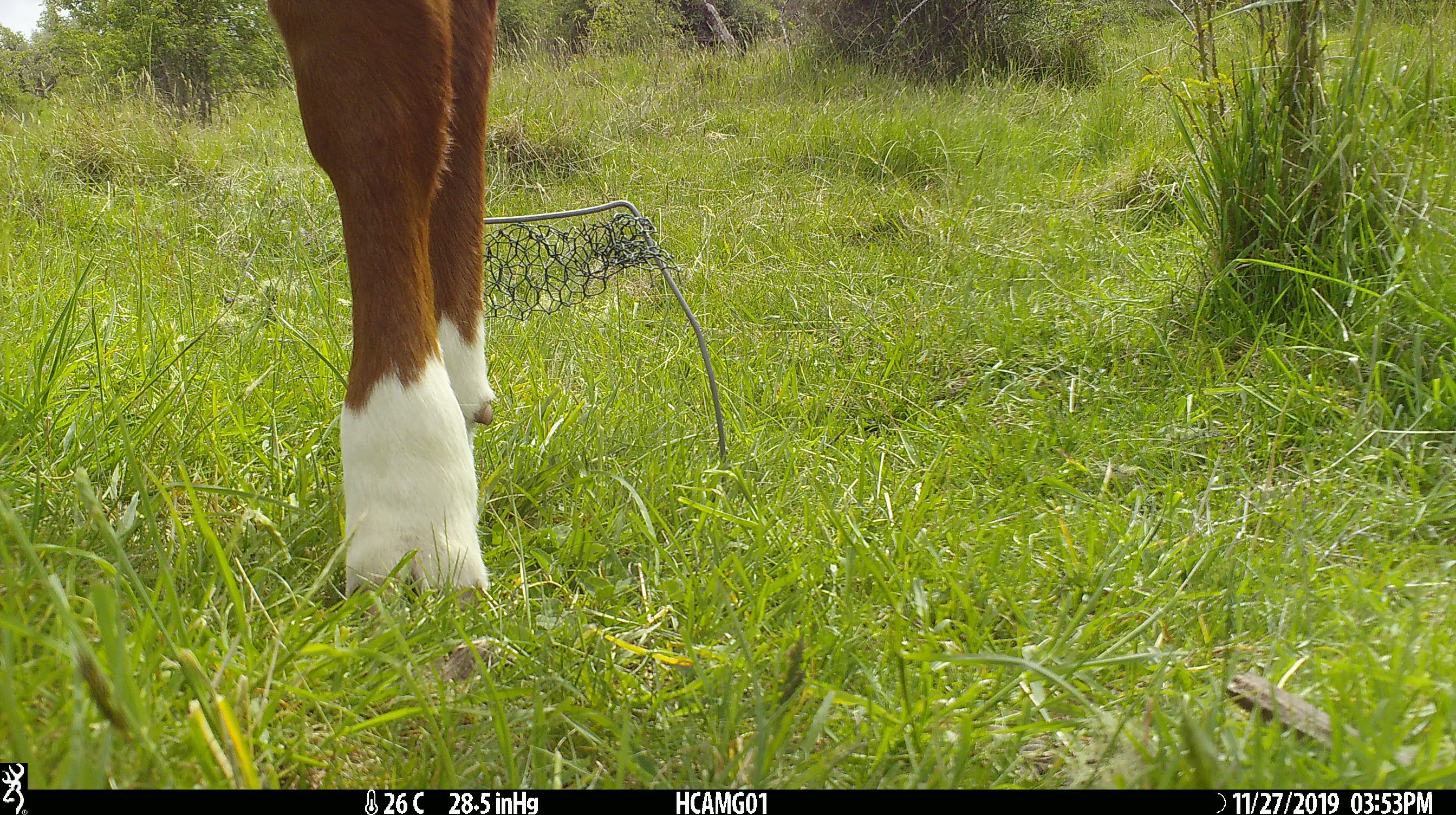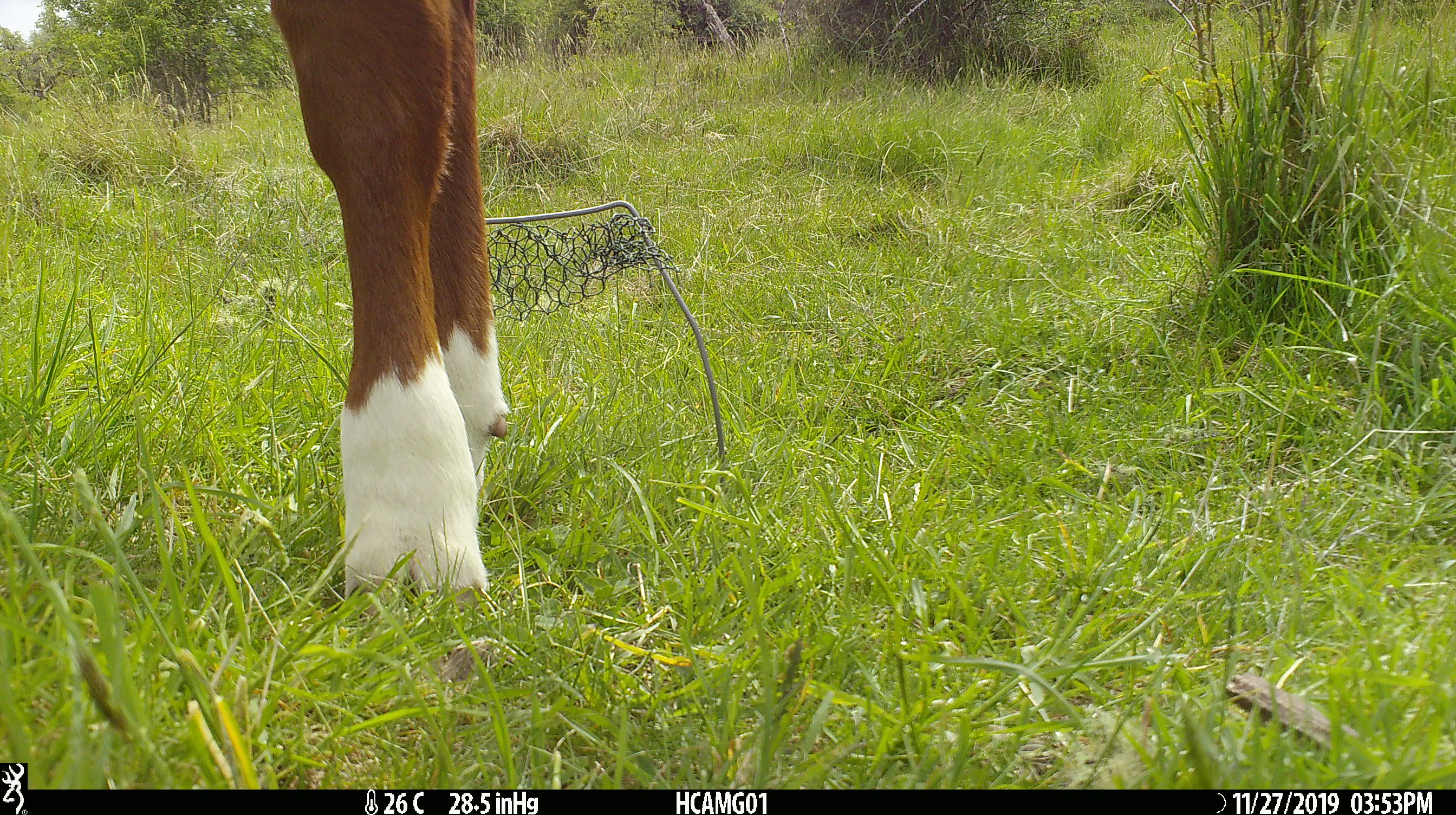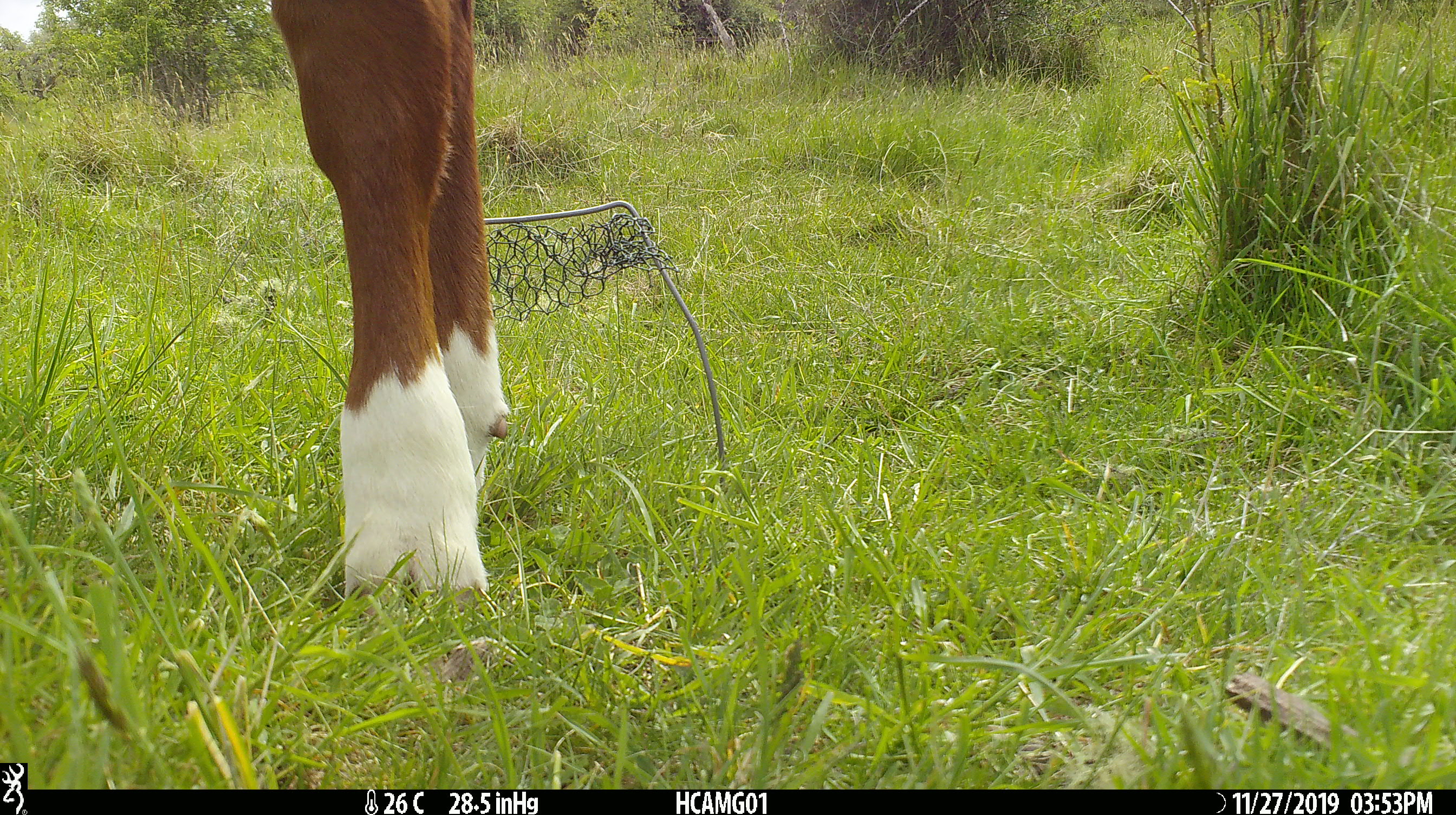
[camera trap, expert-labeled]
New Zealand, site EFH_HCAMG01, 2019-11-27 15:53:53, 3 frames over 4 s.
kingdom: Animalia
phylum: Chordata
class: Mammalia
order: Artiodactyla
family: Bovidae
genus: Bos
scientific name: Bos taurus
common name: domestic cow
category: cow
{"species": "cow (domestic cow) (Bos taurus)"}